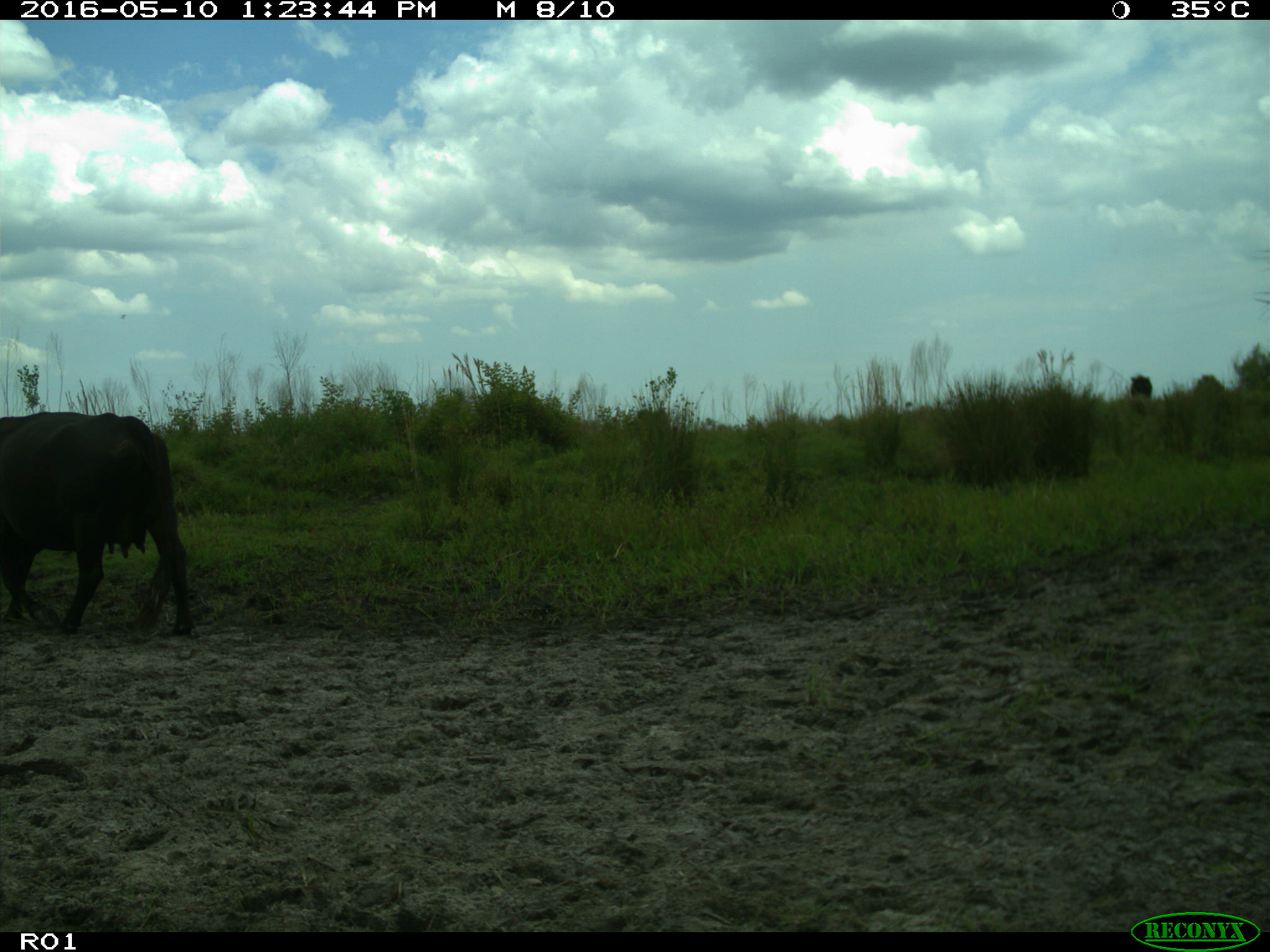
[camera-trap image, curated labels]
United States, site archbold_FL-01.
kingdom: Animalia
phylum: Chordata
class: Mammalia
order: Artiodactyla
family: Bovidae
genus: Bos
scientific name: Bos taurus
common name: domestic cow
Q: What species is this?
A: Bos taurus (domestic cow).